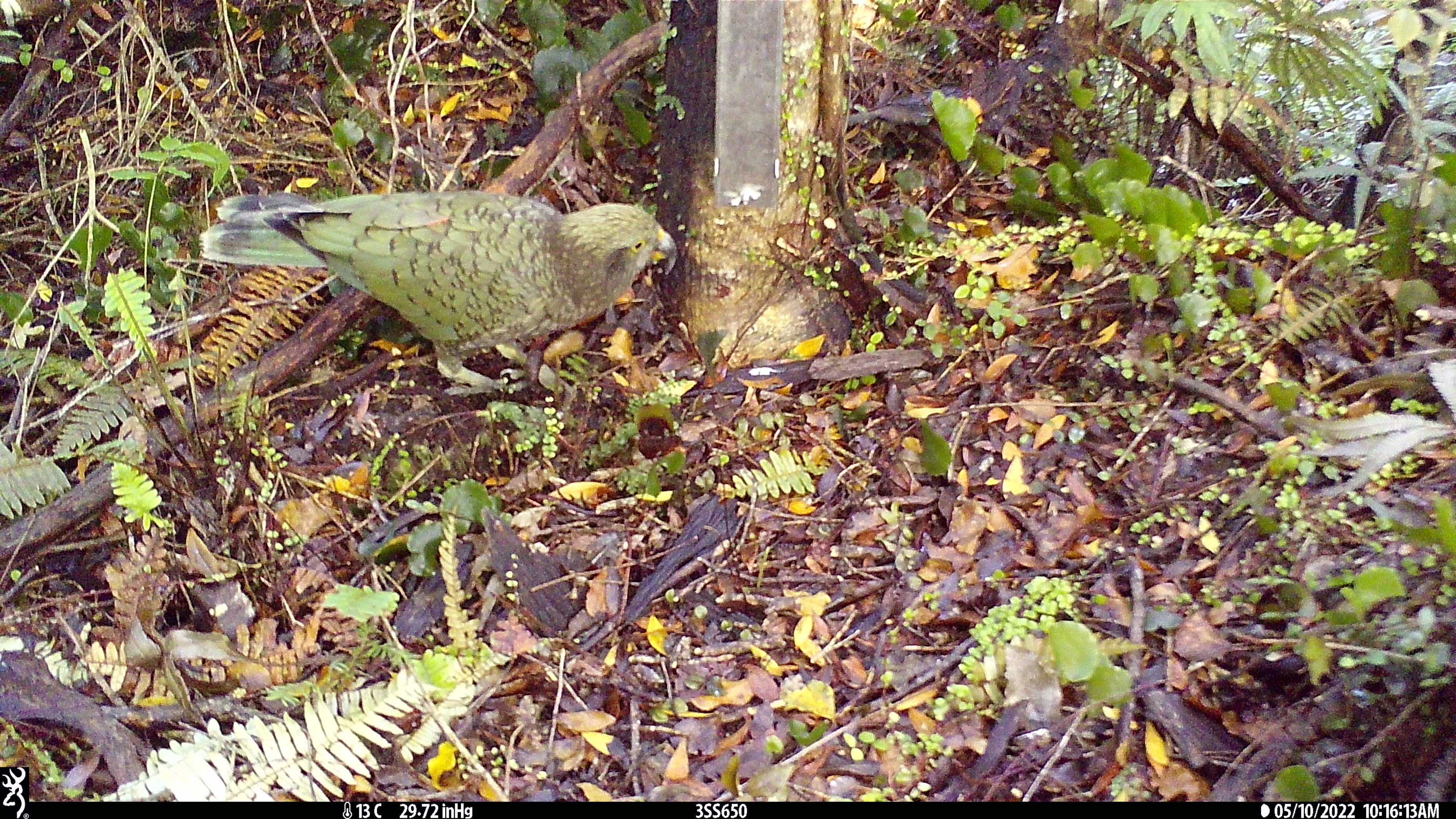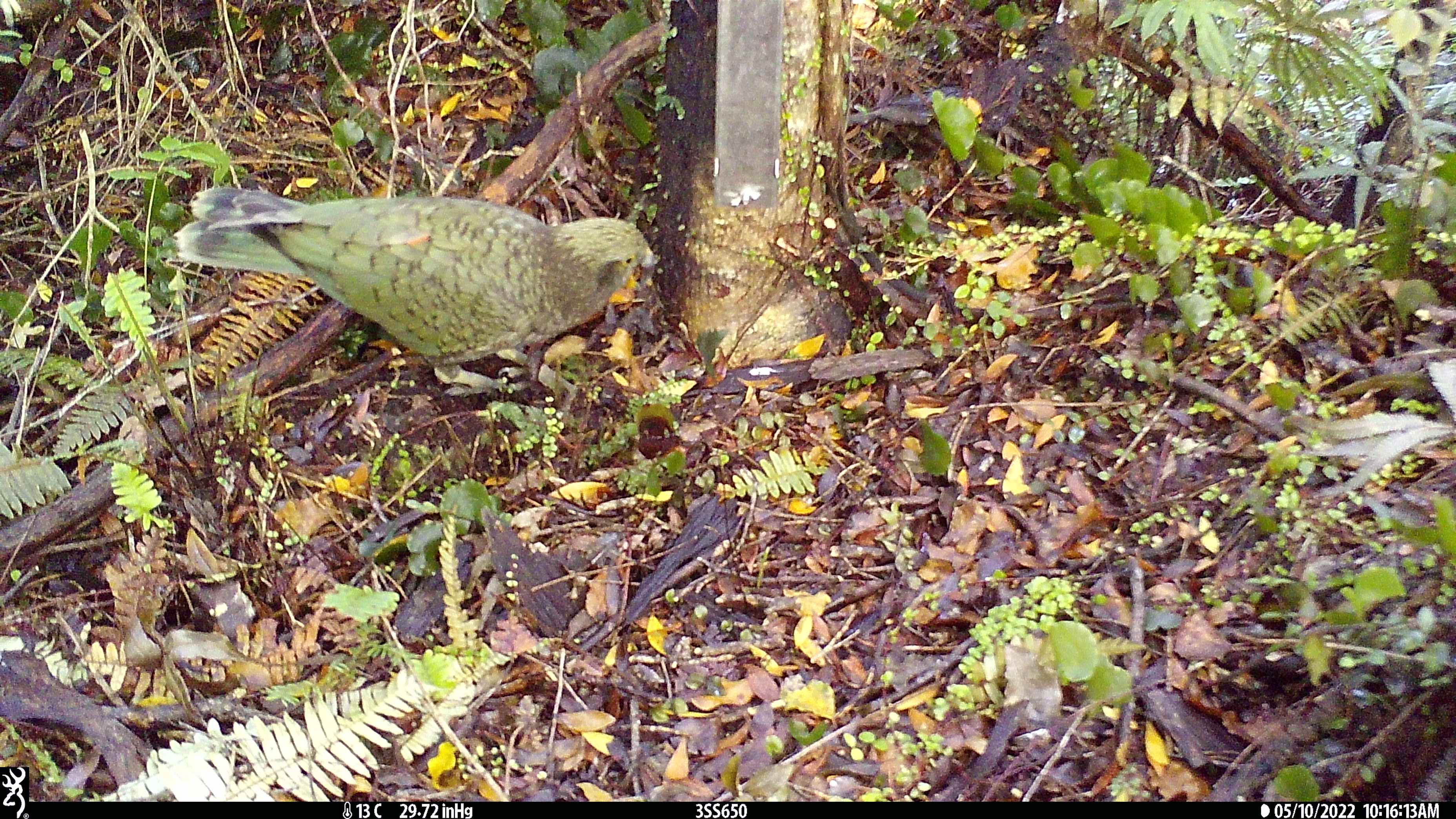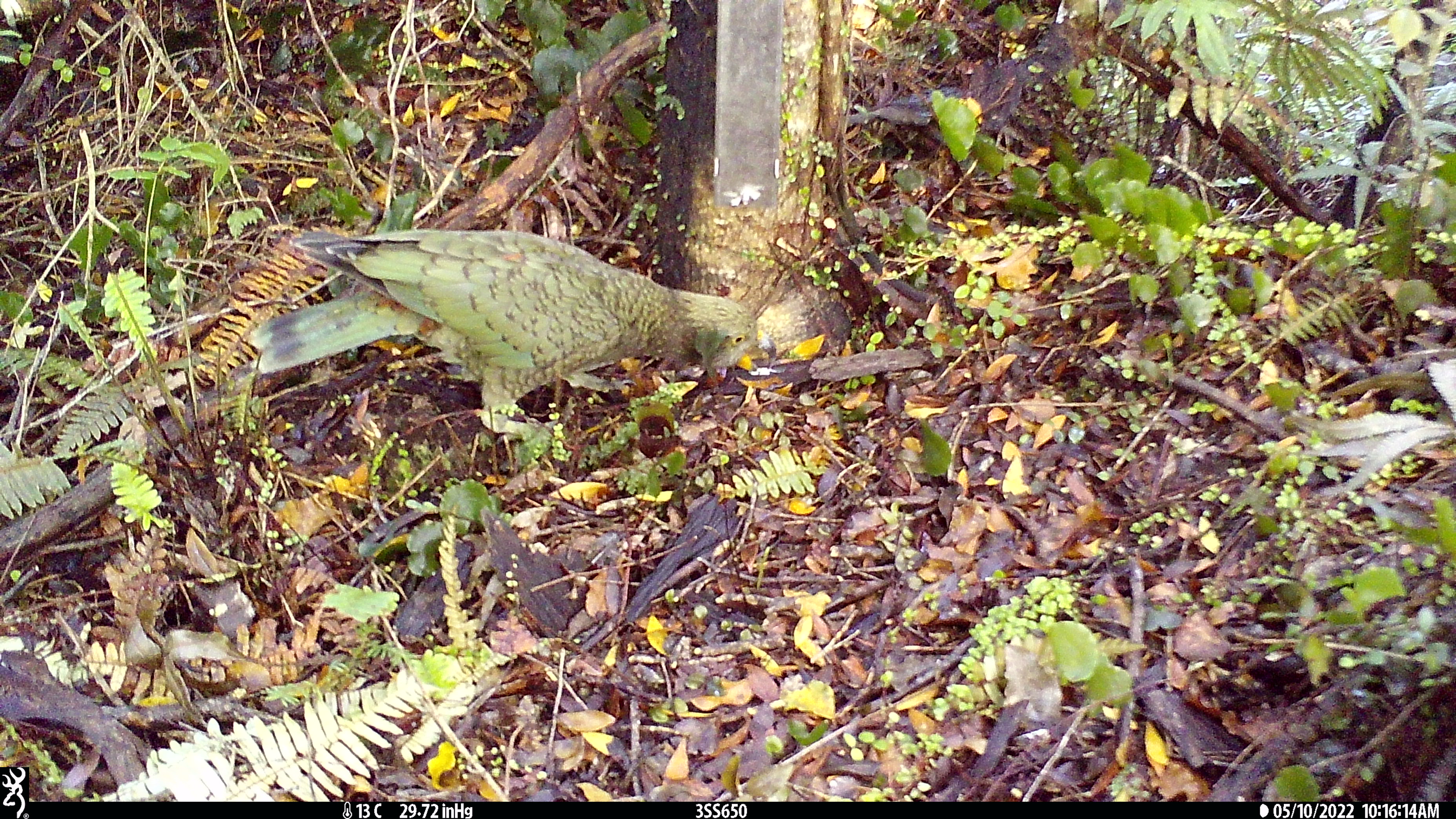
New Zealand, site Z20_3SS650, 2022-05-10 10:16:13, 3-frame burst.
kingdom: Animalia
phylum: Chordata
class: Aves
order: Psittaciformes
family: Strigopidae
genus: Nestor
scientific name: Nestor notabilis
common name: kea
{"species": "kea (Nestor notabilis)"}